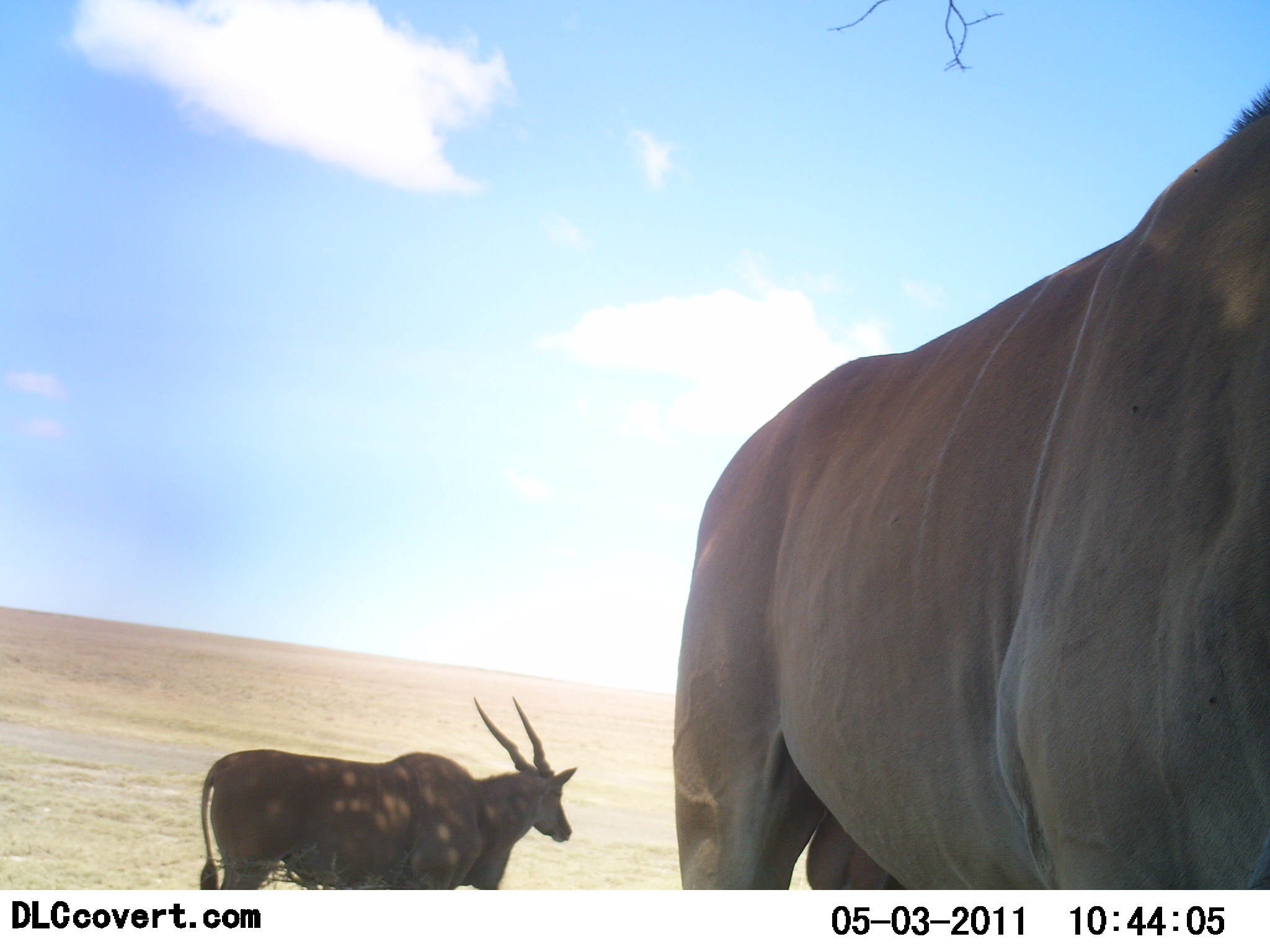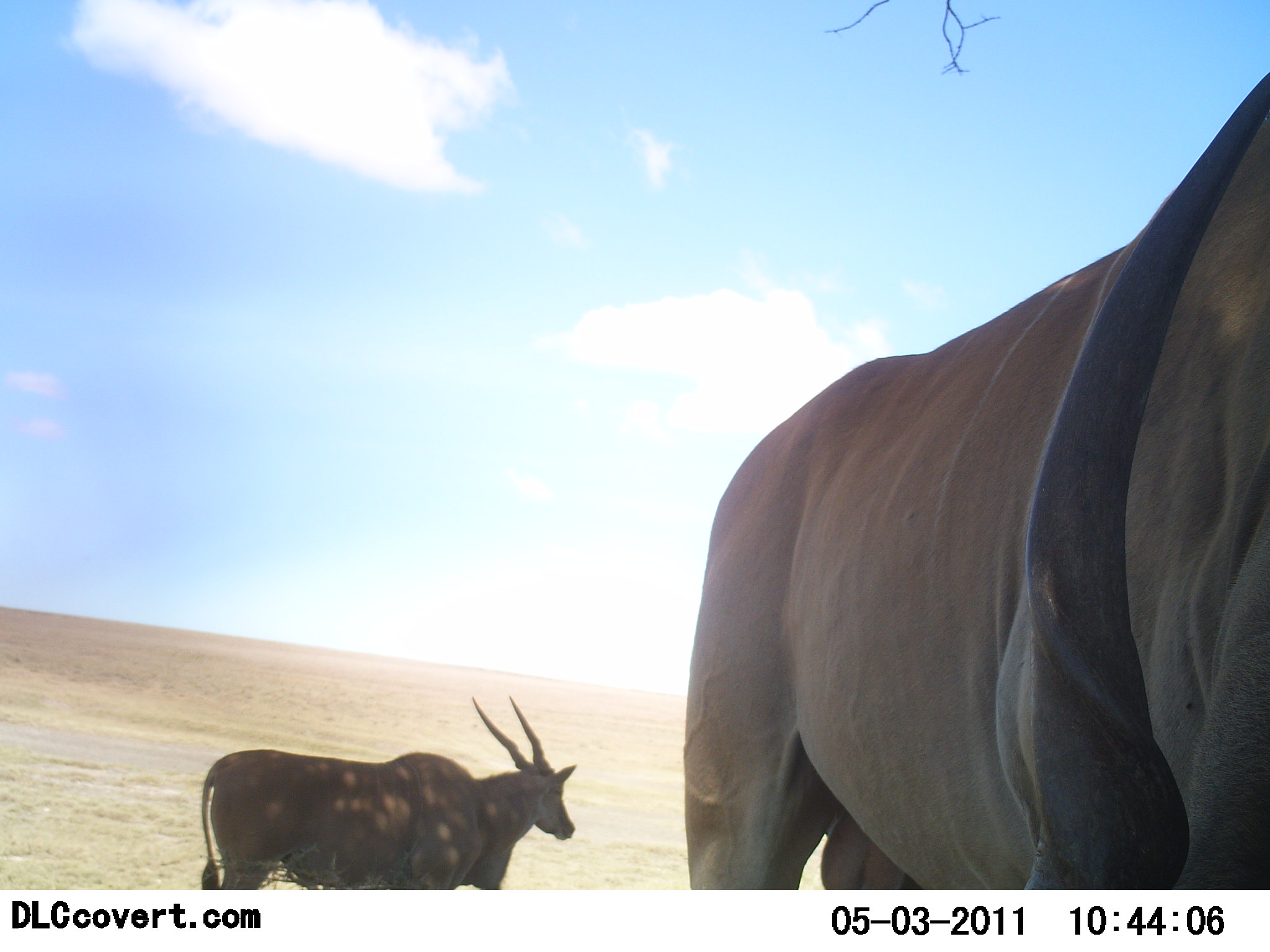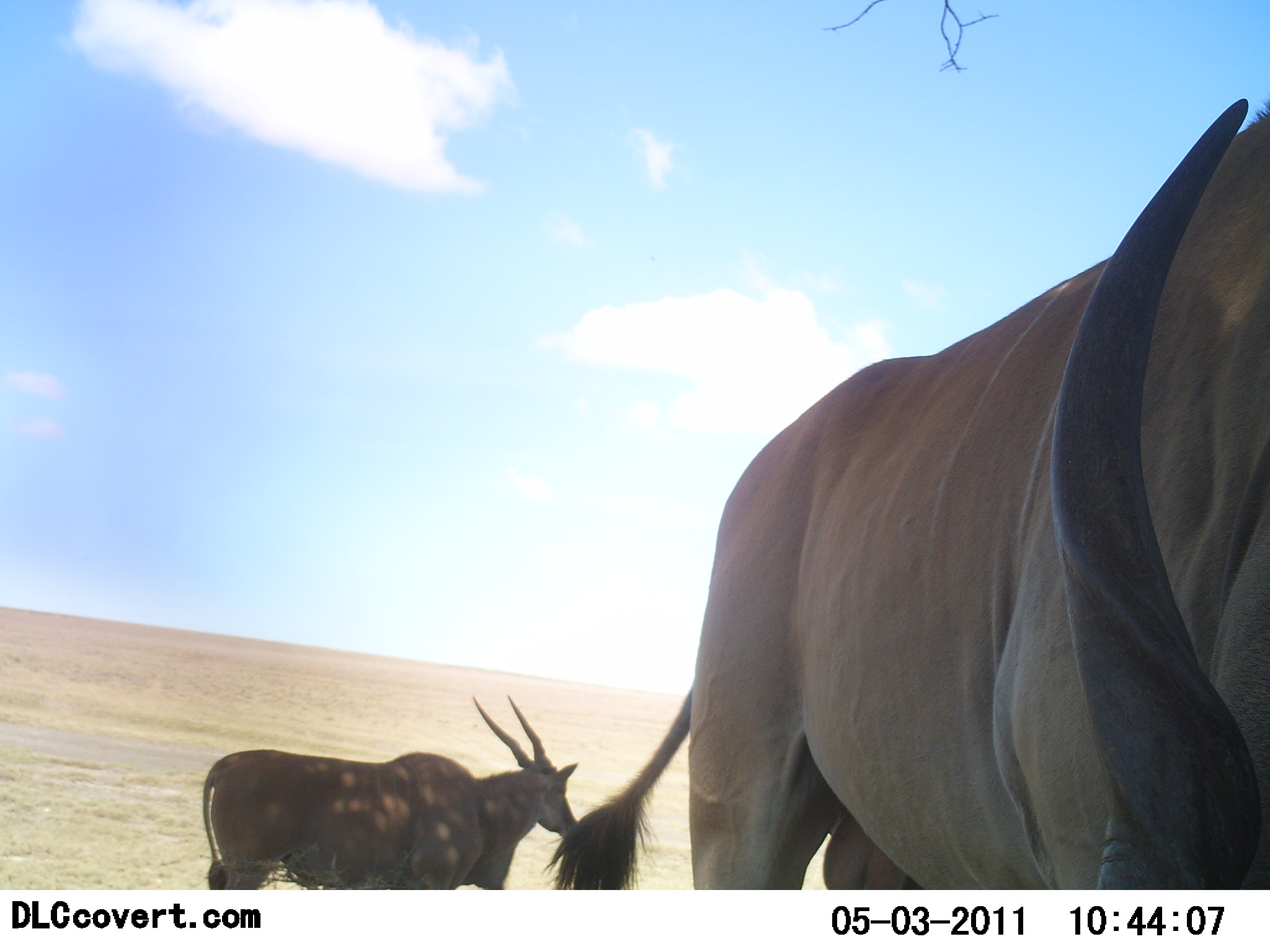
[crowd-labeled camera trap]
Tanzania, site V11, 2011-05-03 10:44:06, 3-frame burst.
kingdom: Animalia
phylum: Chordata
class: Mammalia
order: Artiodactyla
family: Bovidae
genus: Tragelaphus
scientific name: Tragelaphus oryx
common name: eland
Eland (Tragelaphus oryx), count 2. Behavior (volunteer vote fractions): standing 83%, resting 8%, moving 8%, interacting 0%. Young present (vote fraction): 0%. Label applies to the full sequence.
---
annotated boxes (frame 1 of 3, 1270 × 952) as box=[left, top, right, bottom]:
animal: box=[672, 77, 1270, 890]; box=[198, 695, 579, 890]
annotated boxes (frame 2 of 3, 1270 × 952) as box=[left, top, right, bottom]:
animal: box=[683, 68, 1270, 889]; box=[200, 694, 578, 890]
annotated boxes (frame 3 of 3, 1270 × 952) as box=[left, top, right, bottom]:
animal: box=[688, 97, 1270, 695]